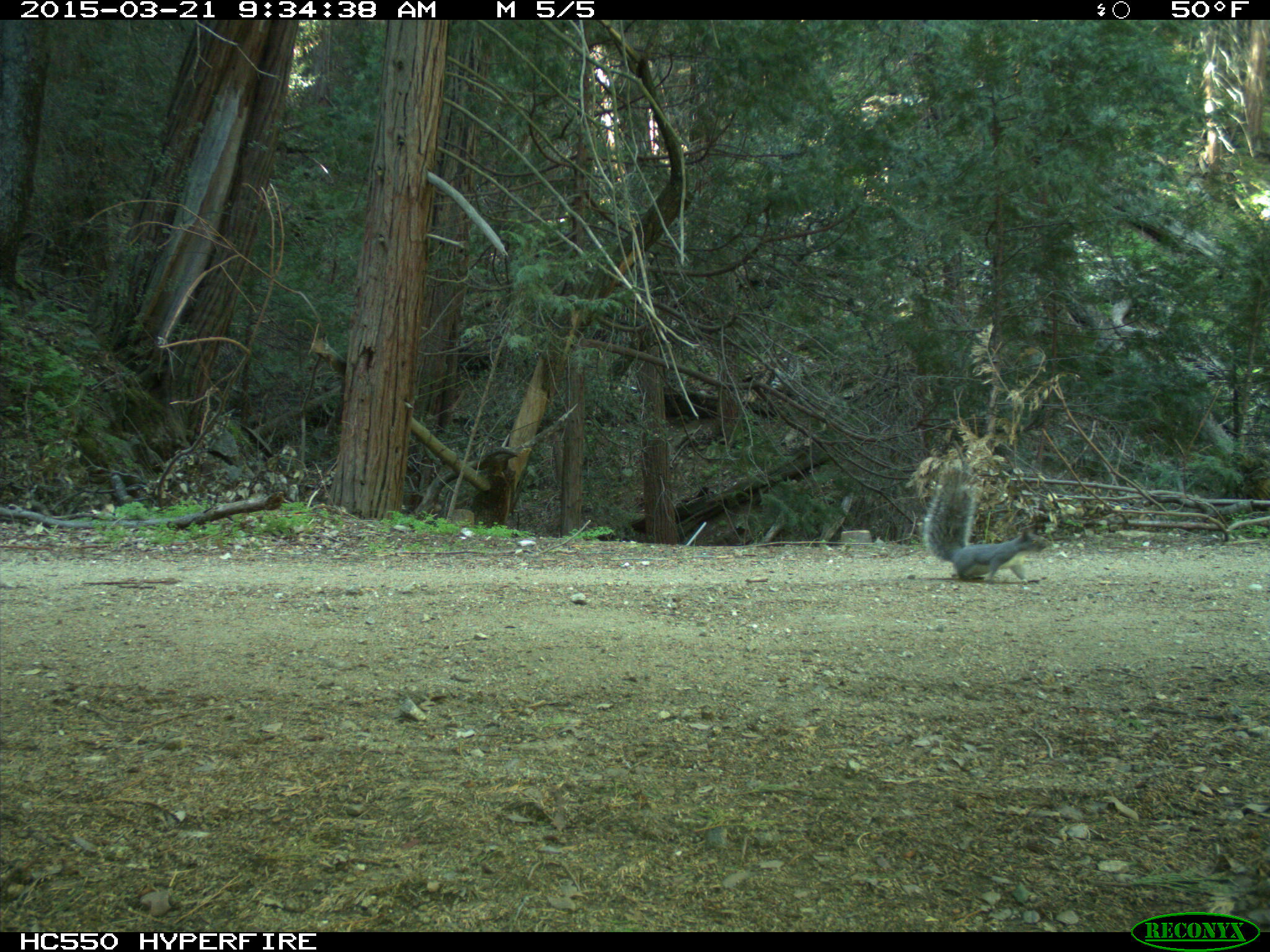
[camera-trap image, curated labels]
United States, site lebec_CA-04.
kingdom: Animalia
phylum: Chordata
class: Mammalia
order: Rodentia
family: Sciuridae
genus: Sciurus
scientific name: Sciurus carolinensis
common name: eastern gray squirrel